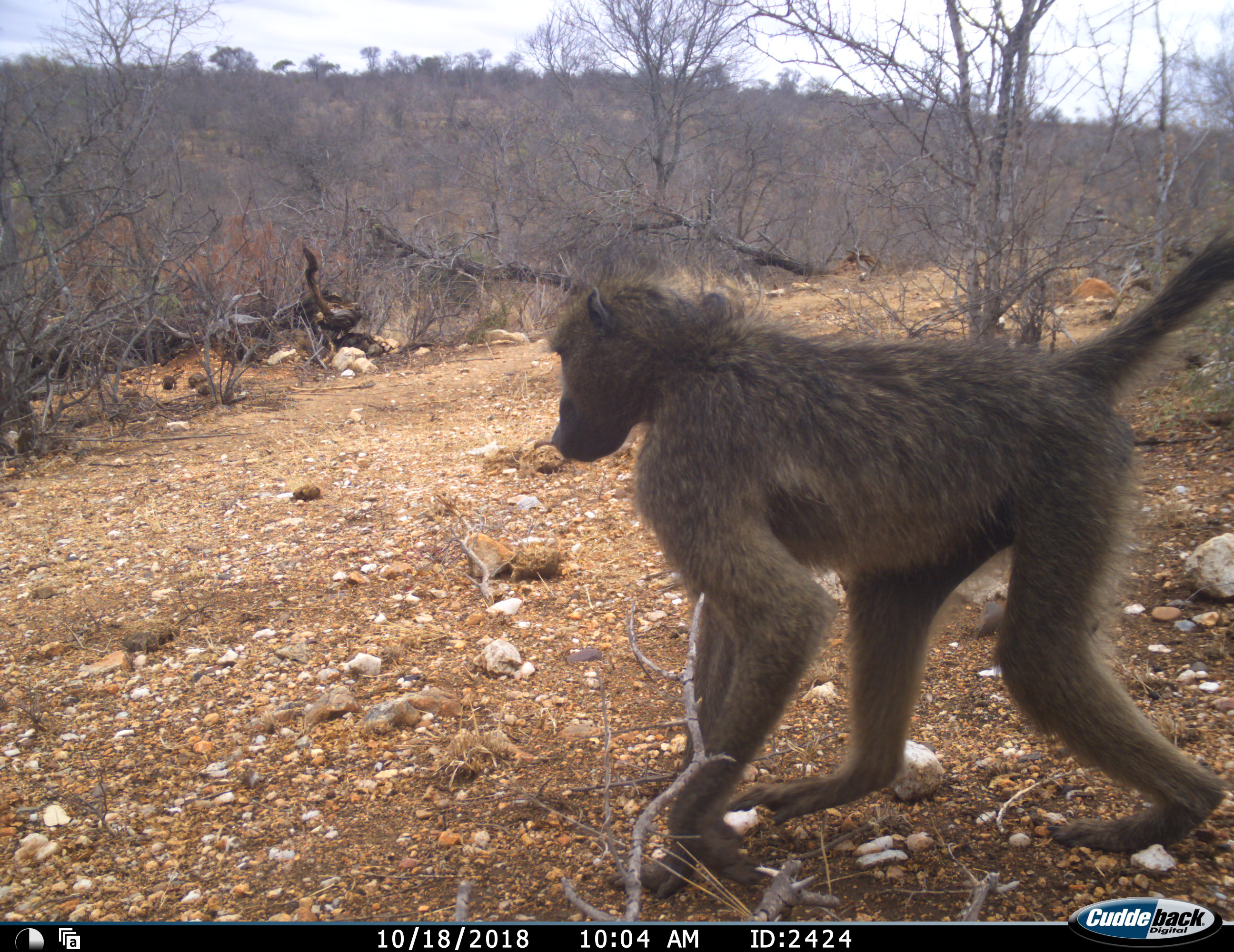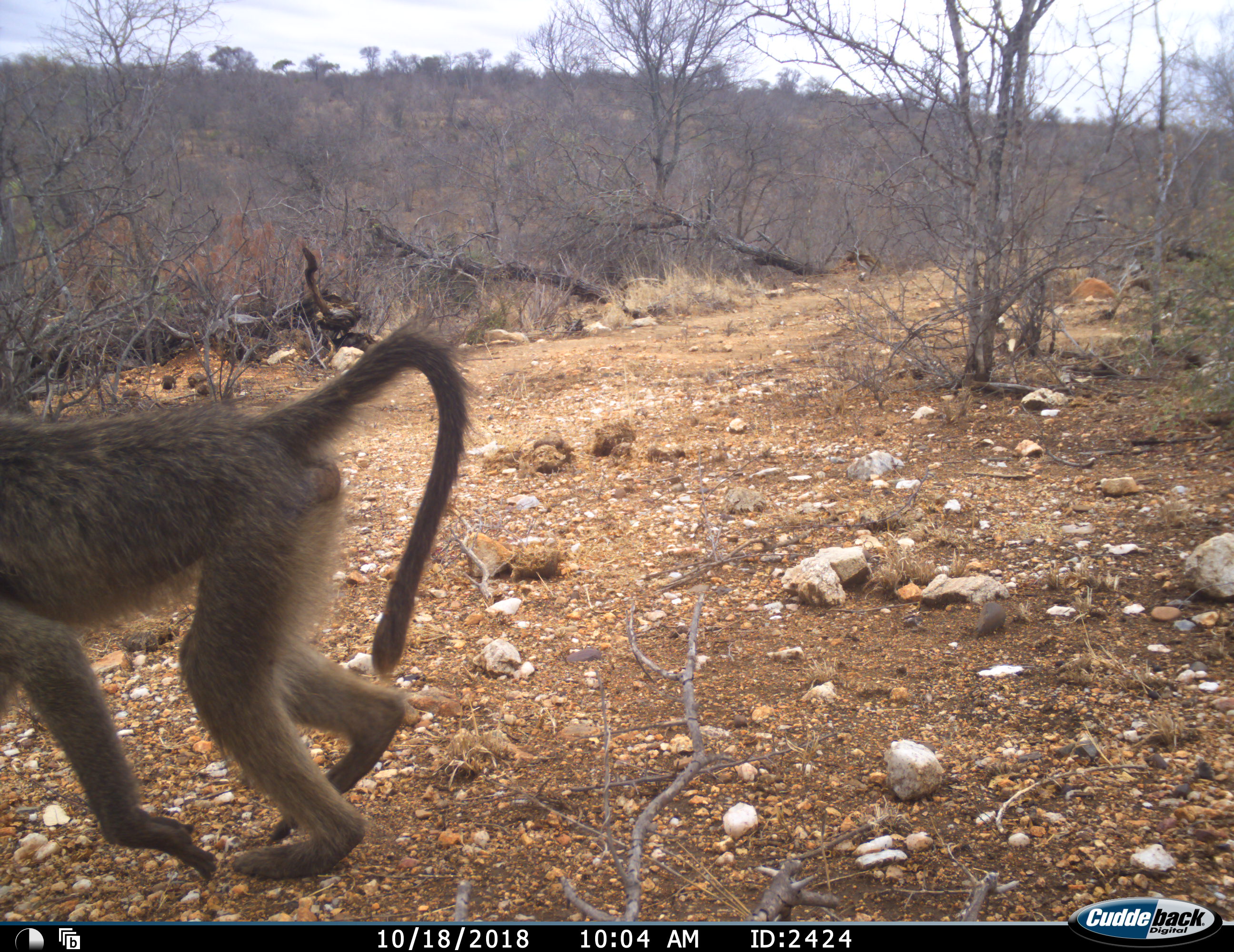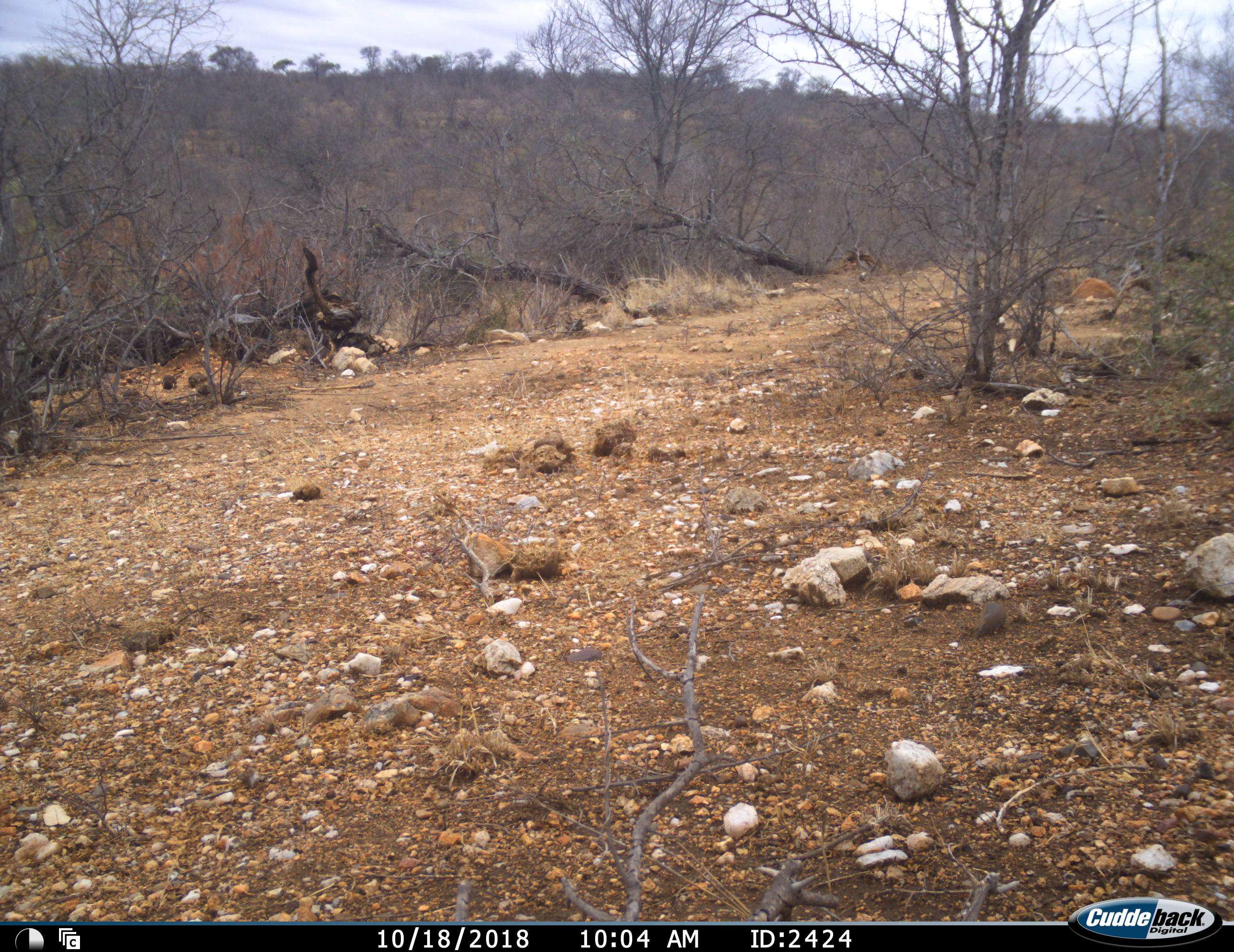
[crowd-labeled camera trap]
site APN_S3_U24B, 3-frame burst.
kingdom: Animalia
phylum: Chordata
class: Mammalia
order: Primates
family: Cercopithecidae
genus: Papio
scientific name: Papio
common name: baboon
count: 1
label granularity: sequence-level